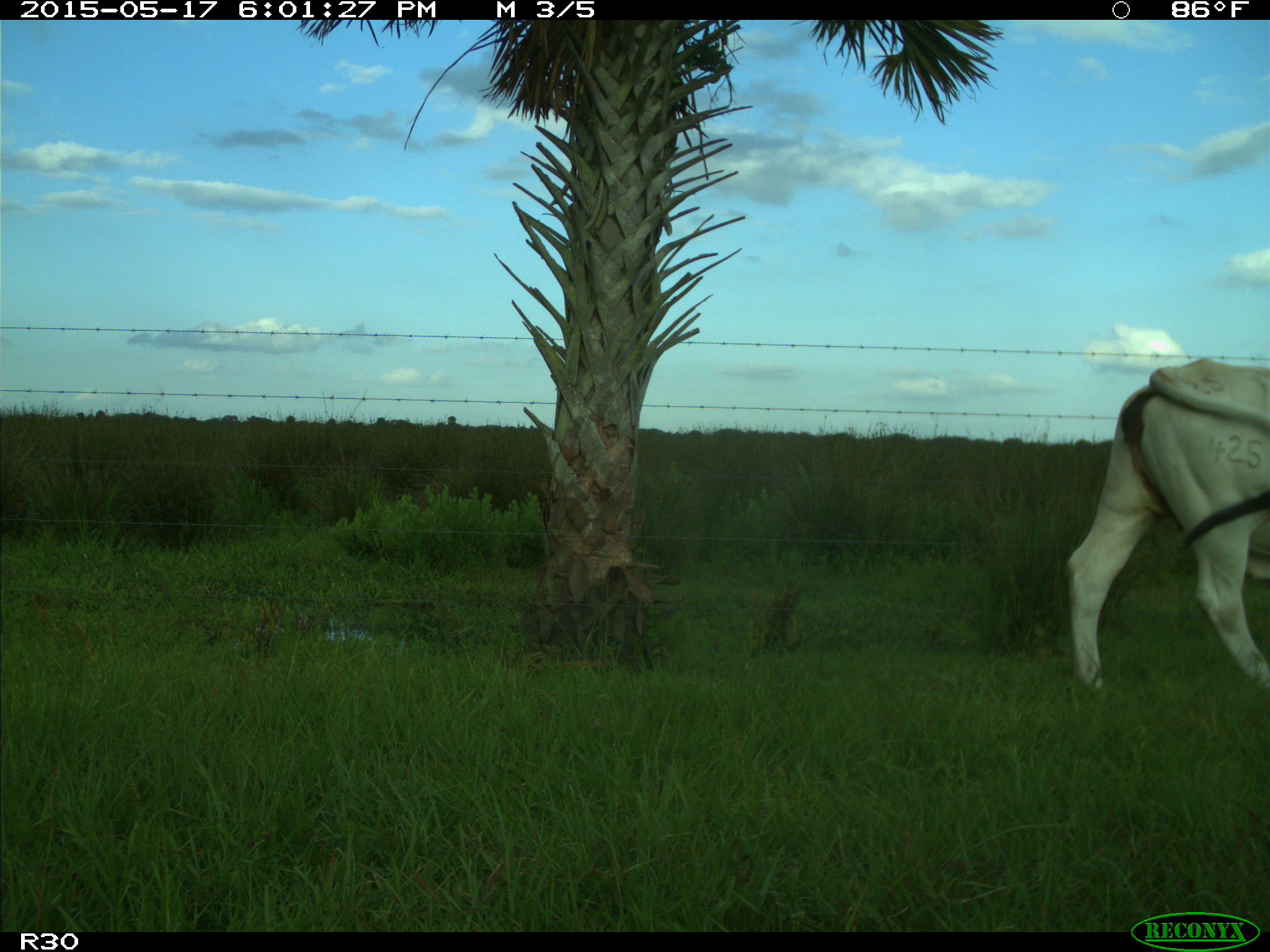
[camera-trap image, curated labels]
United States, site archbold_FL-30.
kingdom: Animalia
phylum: Chordata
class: Mammalia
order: Artiodactyla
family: Bovidae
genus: Bos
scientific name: Bos taurus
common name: domestic cow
Bos taurus (domestic cow).